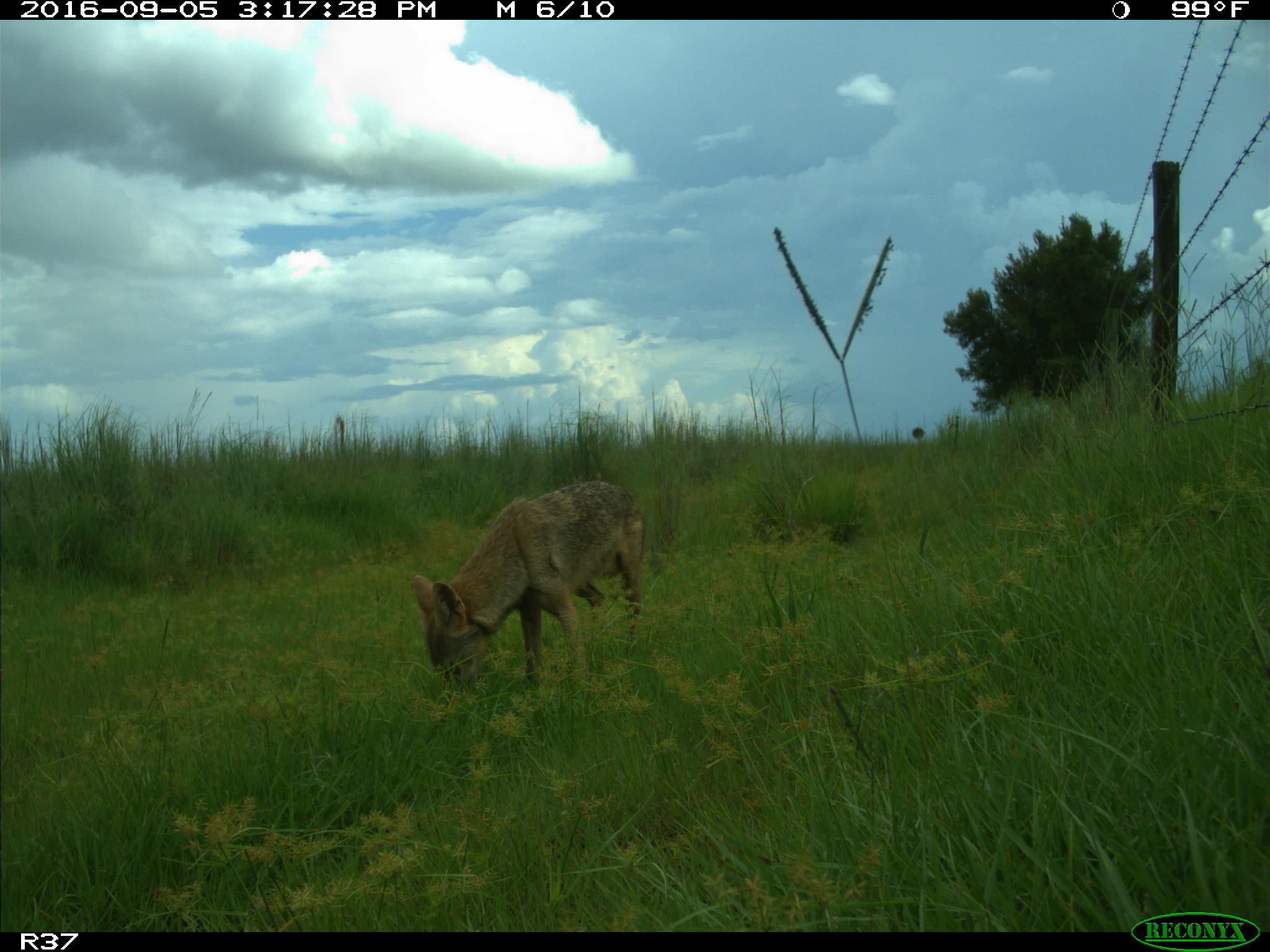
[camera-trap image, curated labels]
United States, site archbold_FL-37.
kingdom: Animalia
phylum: Chordata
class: Mammalia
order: Carnivora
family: Canidae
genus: Canis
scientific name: Canis latrans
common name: coyote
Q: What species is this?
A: Canis latrans (coyote).